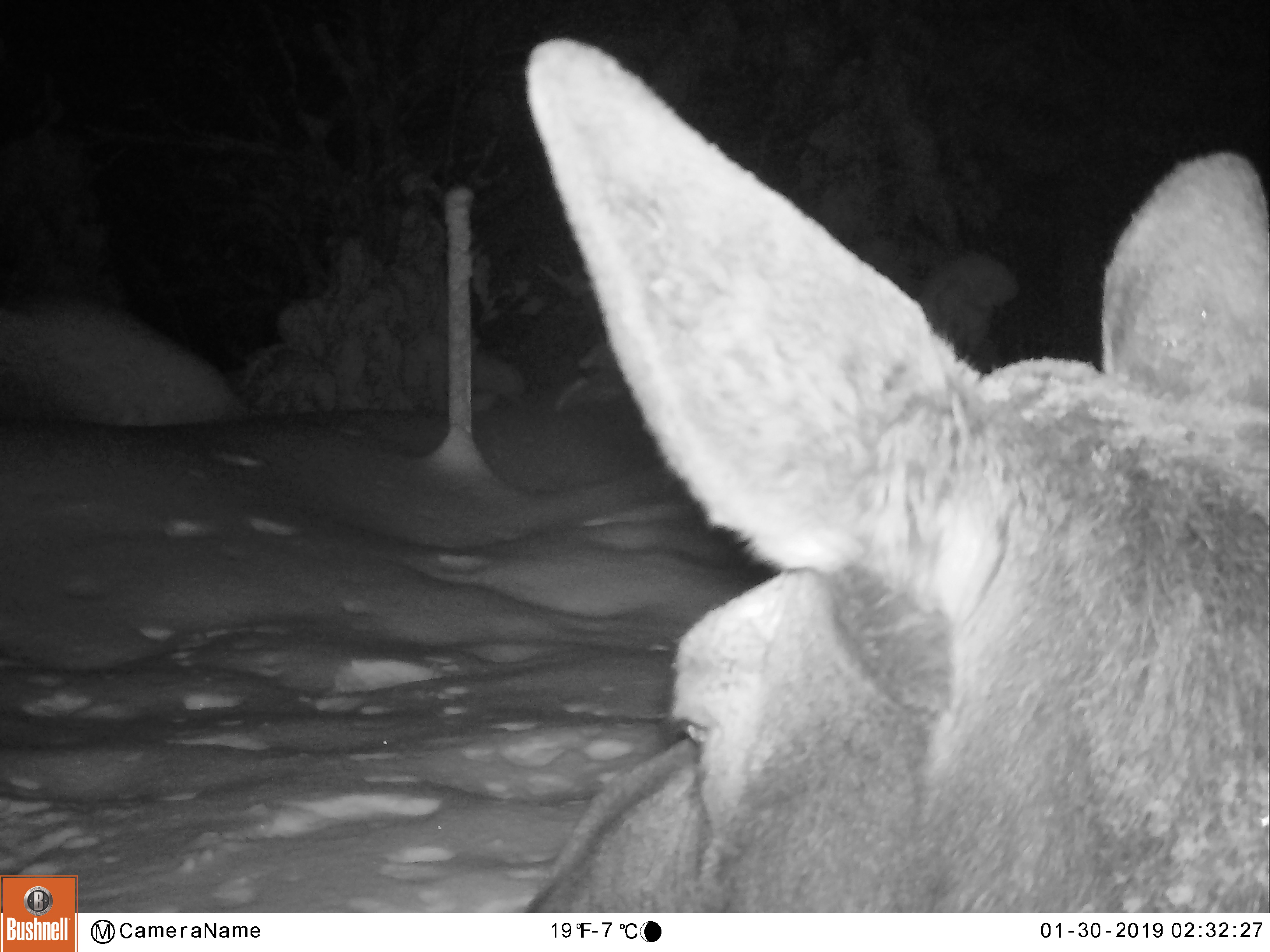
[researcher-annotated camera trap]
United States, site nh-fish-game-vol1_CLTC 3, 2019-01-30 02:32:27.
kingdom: Animalia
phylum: Chordata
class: Mammalia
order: Artiodactyla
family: Cervidae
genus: Alces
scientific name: Alces alces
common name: moose